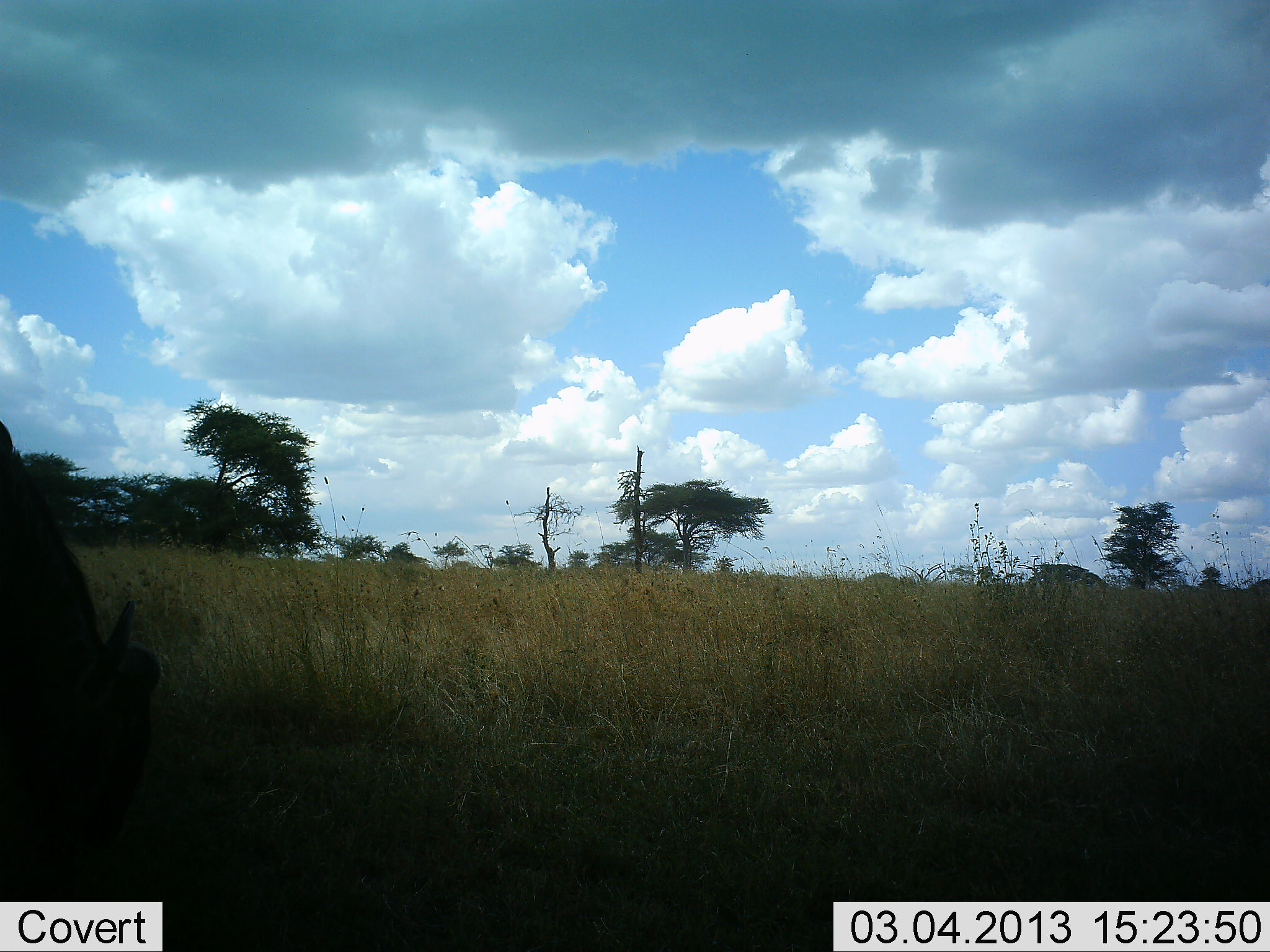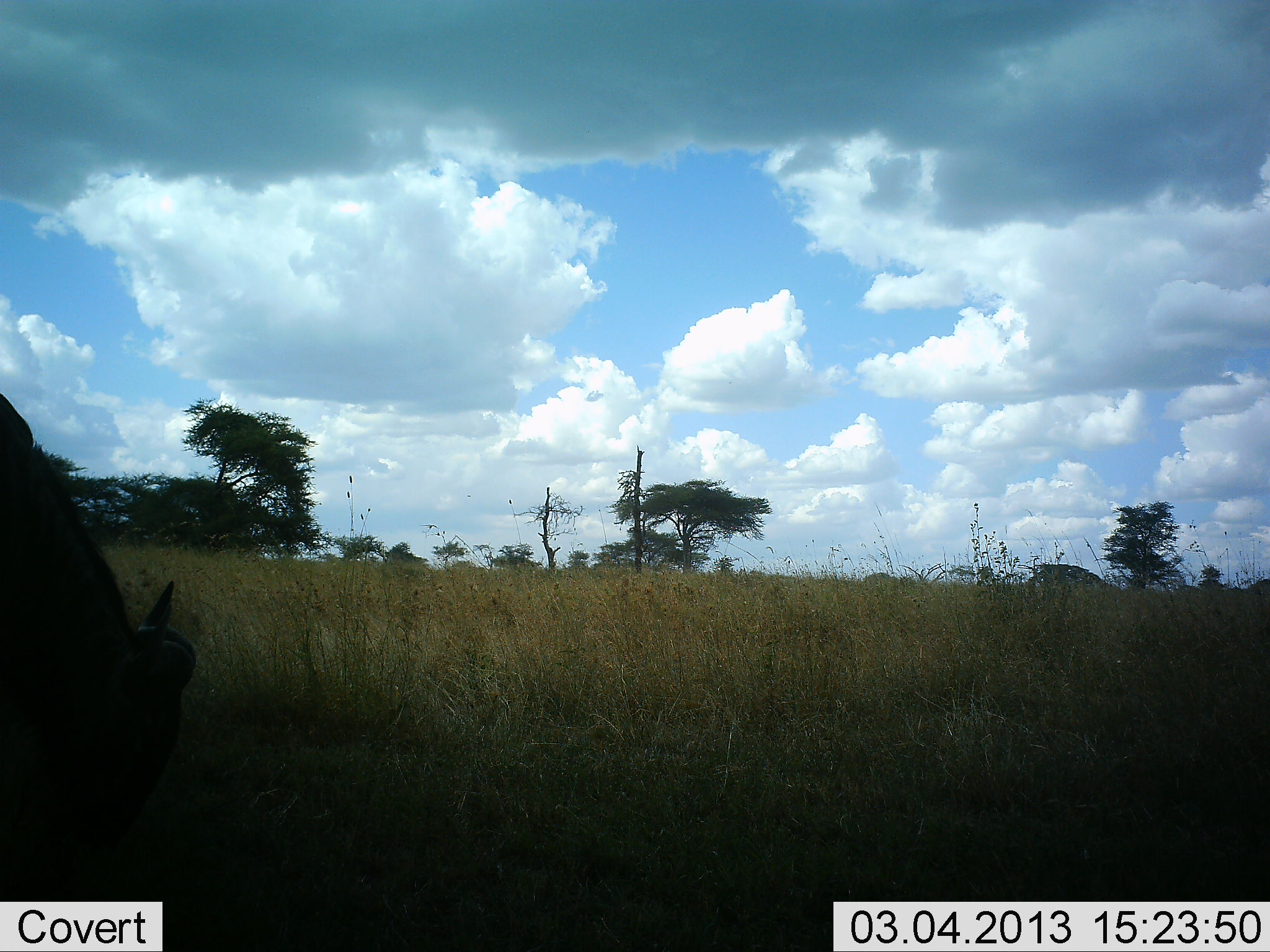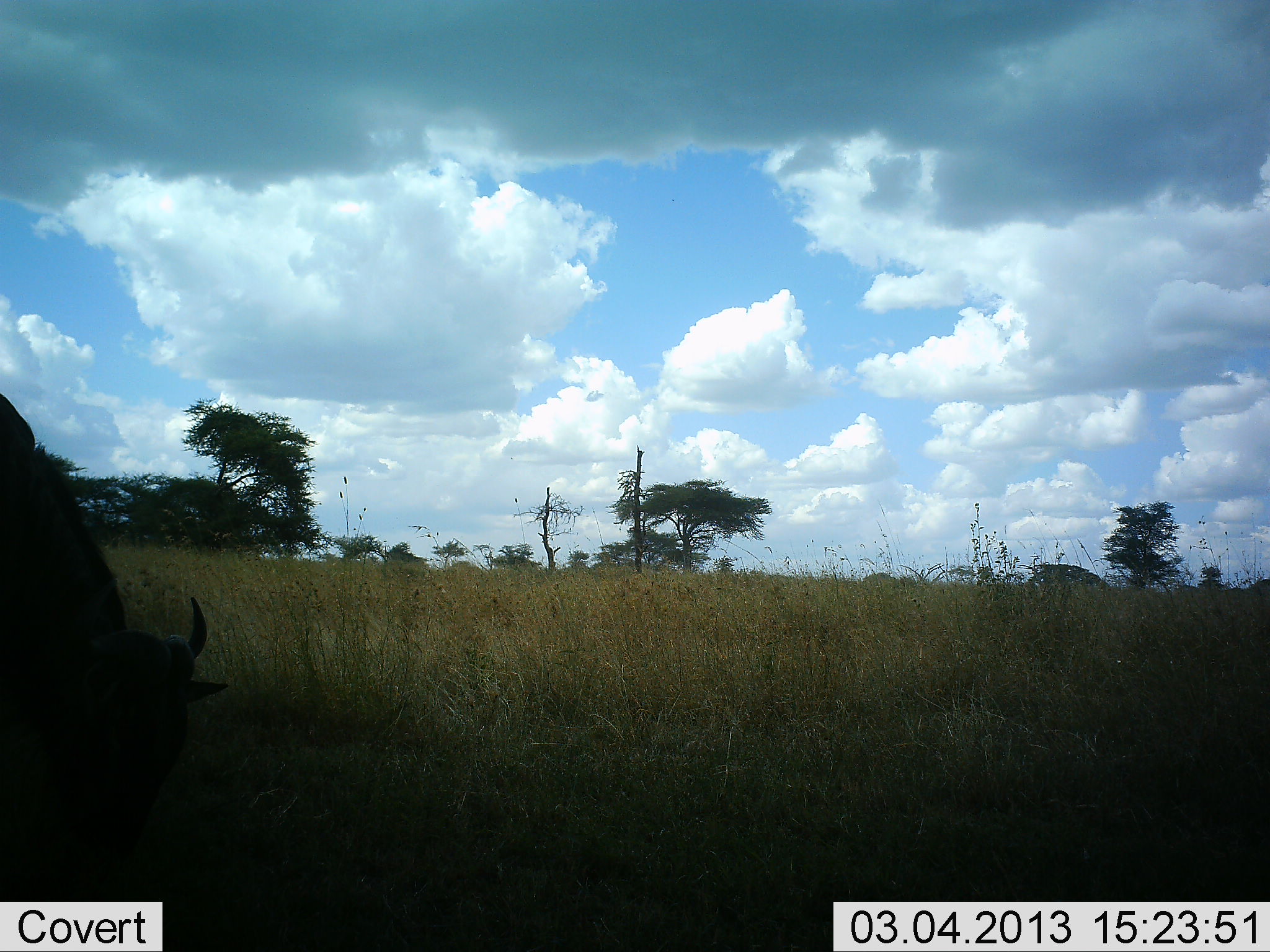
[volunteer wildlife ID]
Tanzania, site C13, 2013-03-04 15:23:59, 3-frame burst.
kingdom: Animalia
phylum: Chordata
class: Mammalia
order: Artiodactyla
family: Bovidae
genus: Connochaetes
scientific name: Connochaetes taurinus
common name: blue wildebeest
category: wildebeest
Wildebeest (blue wildebeest) (Connochaetes taurinus), count 1. Behavior (volunteer vote fractions): standing 25%, resting 0%, moving 0%, interacting 0%. Young present (vote fraction): 0%. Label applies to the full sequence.